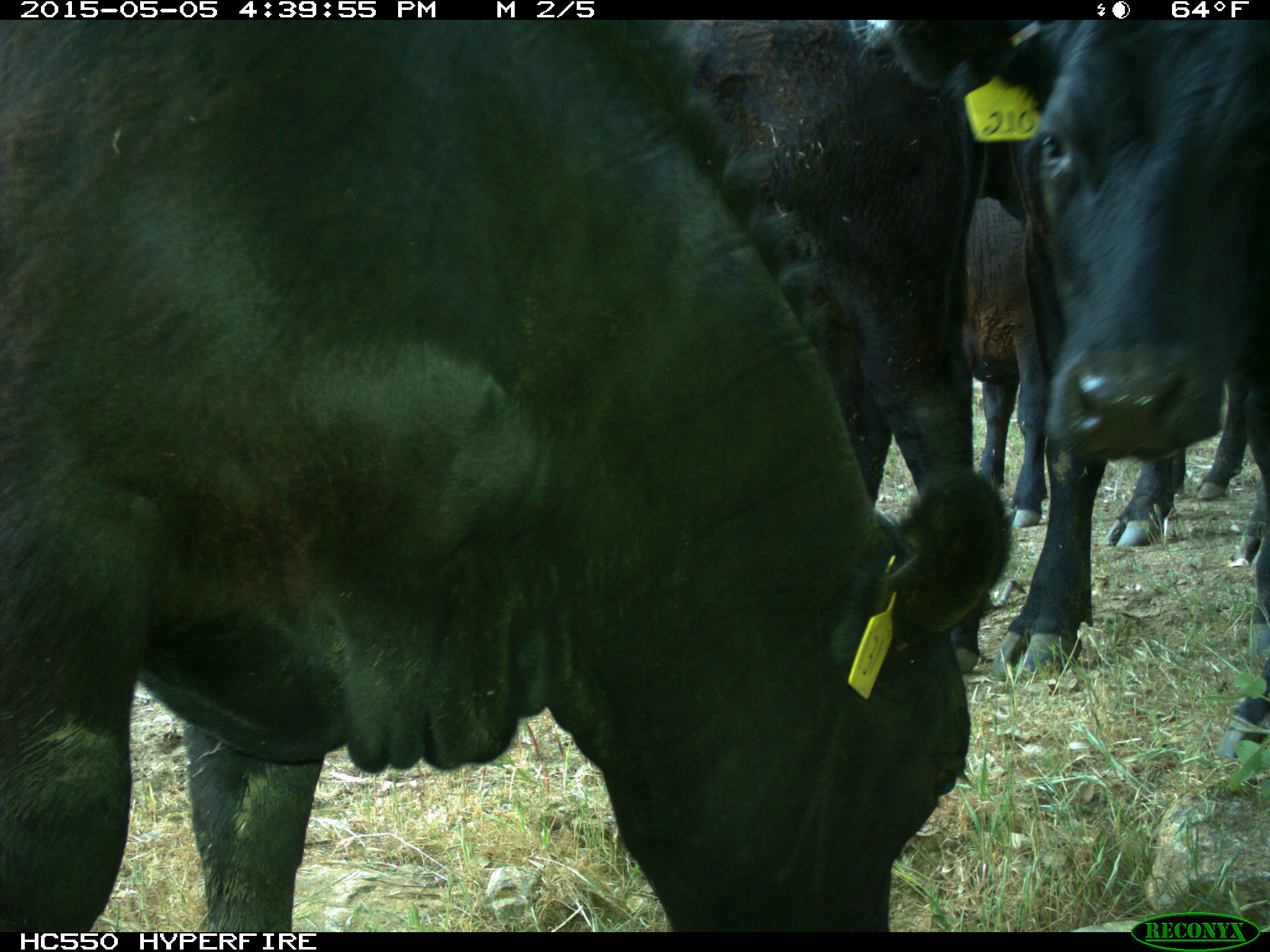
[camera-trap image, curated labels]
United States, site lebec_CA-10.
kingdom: Animalia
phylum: Chordata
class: Mammalia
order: Artiodactyla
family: Bovidae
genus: Bos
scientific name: Bos taurus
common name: domestic cow